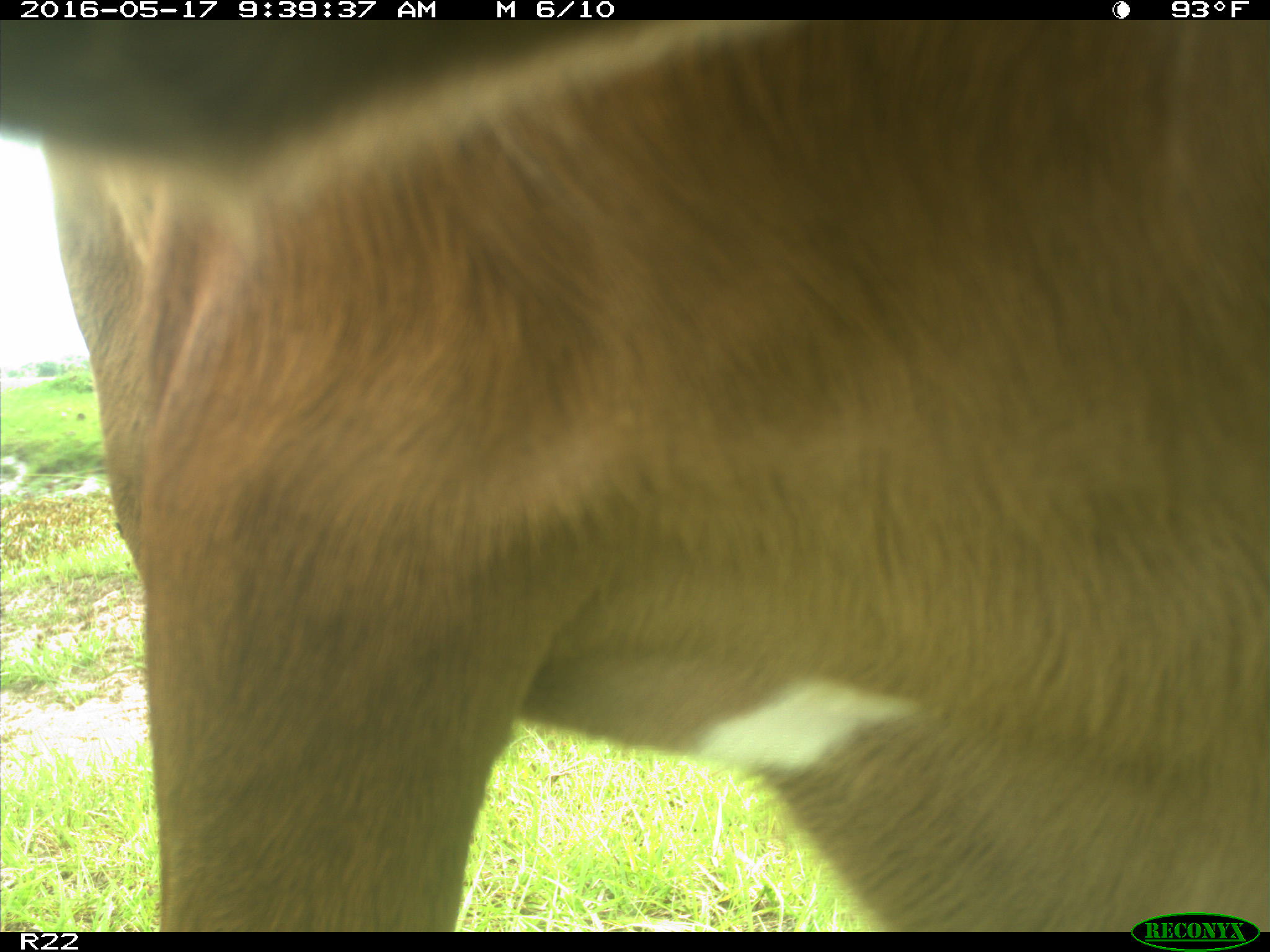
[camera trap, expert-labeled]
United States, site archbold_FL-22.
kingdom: Animalia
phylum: Chordata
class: Mammalia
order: Artiodactyla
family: Bovidae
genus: Bos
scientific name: Bos taurus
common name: domestic cow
Bos taurus (domestic cow).